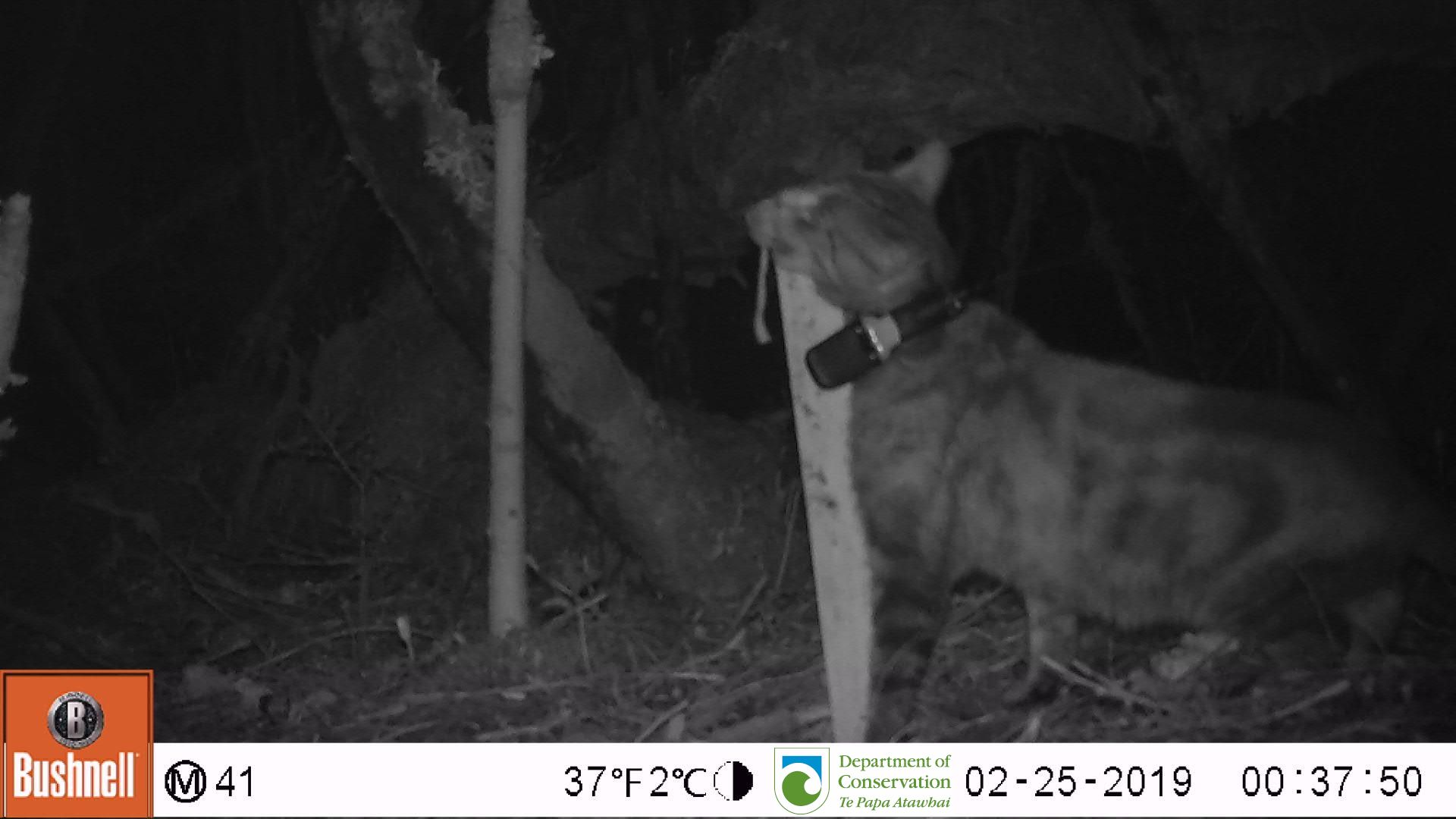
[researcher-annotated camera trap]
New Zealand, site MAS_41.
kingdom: Animalia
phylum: Chordata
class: Mammalia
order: Carnivora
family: Felidae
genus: Felis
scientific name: Felis catus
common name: domestic cat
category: cat